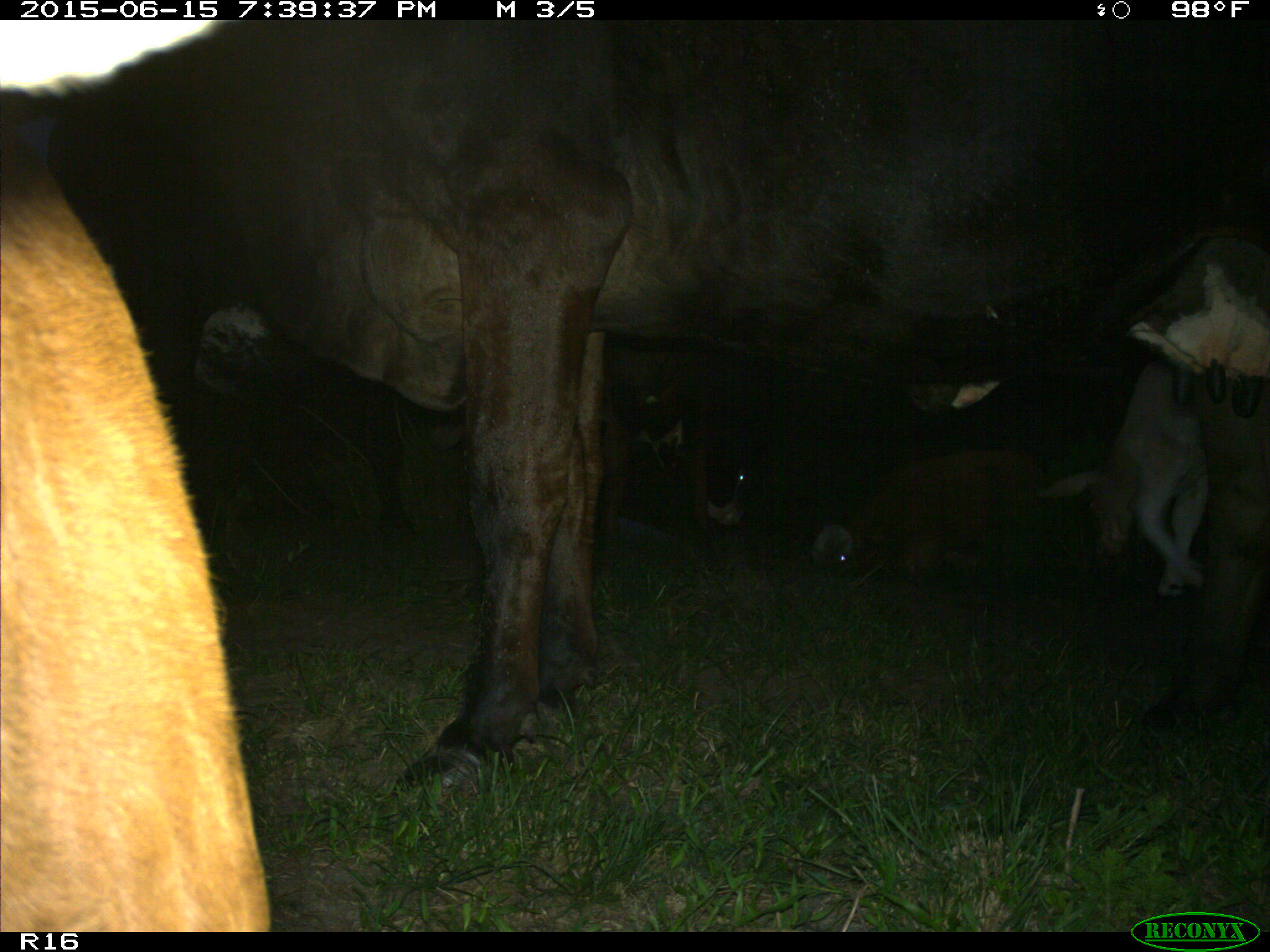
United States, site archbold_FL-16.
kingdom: Animalia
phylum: Chordata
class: Mammalia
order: Artiodactyla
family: Bovidae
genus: Bos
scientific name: Bos taurus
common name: domestic cow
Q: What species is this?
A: Bos taurus (domestic cow).